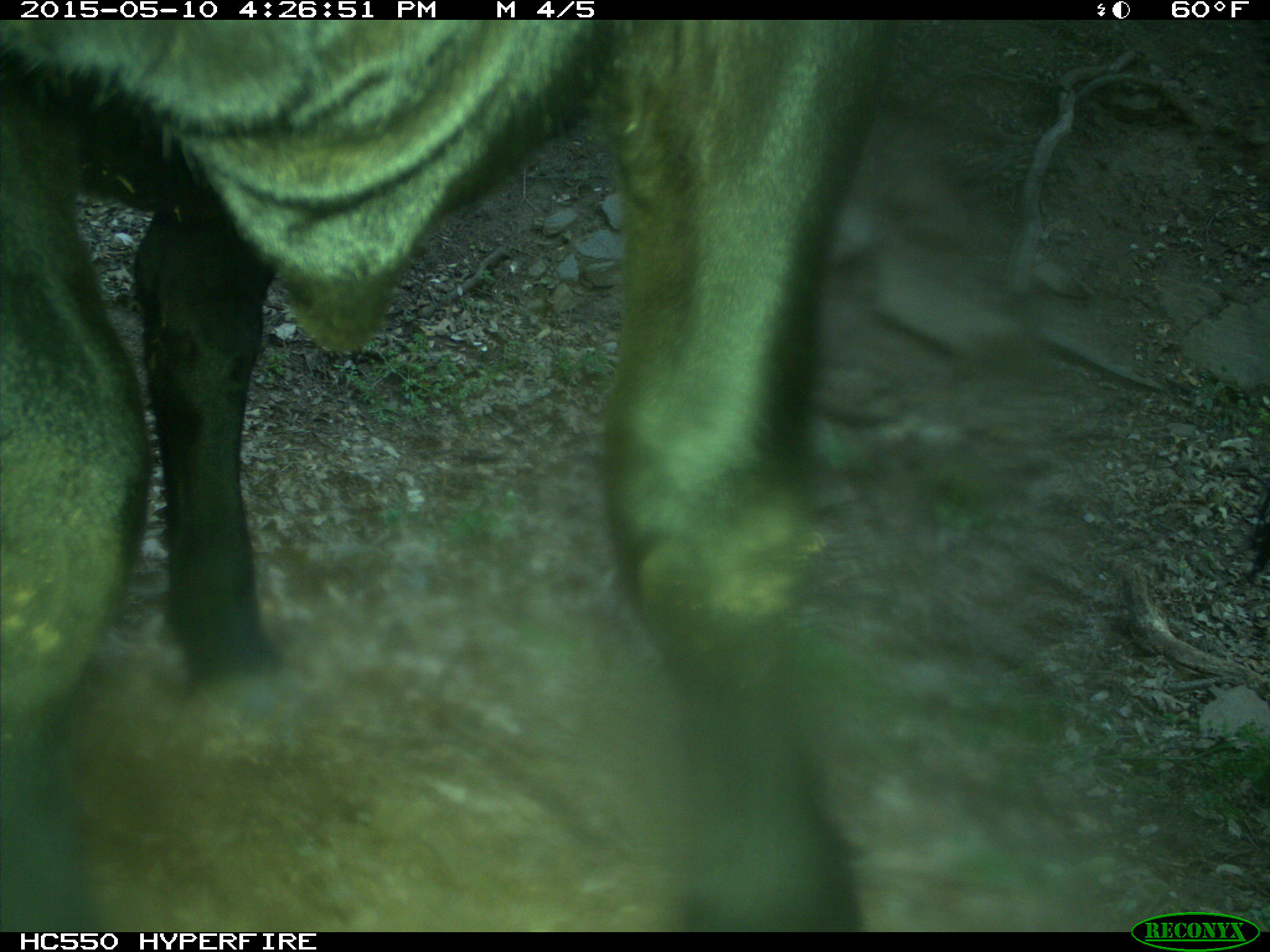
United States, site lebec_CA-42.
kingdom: Animalia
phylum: Chordata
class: Mammalia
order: Artiodactyla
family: Bovidae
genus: Bos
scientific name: Bos taurus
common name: domestic cow